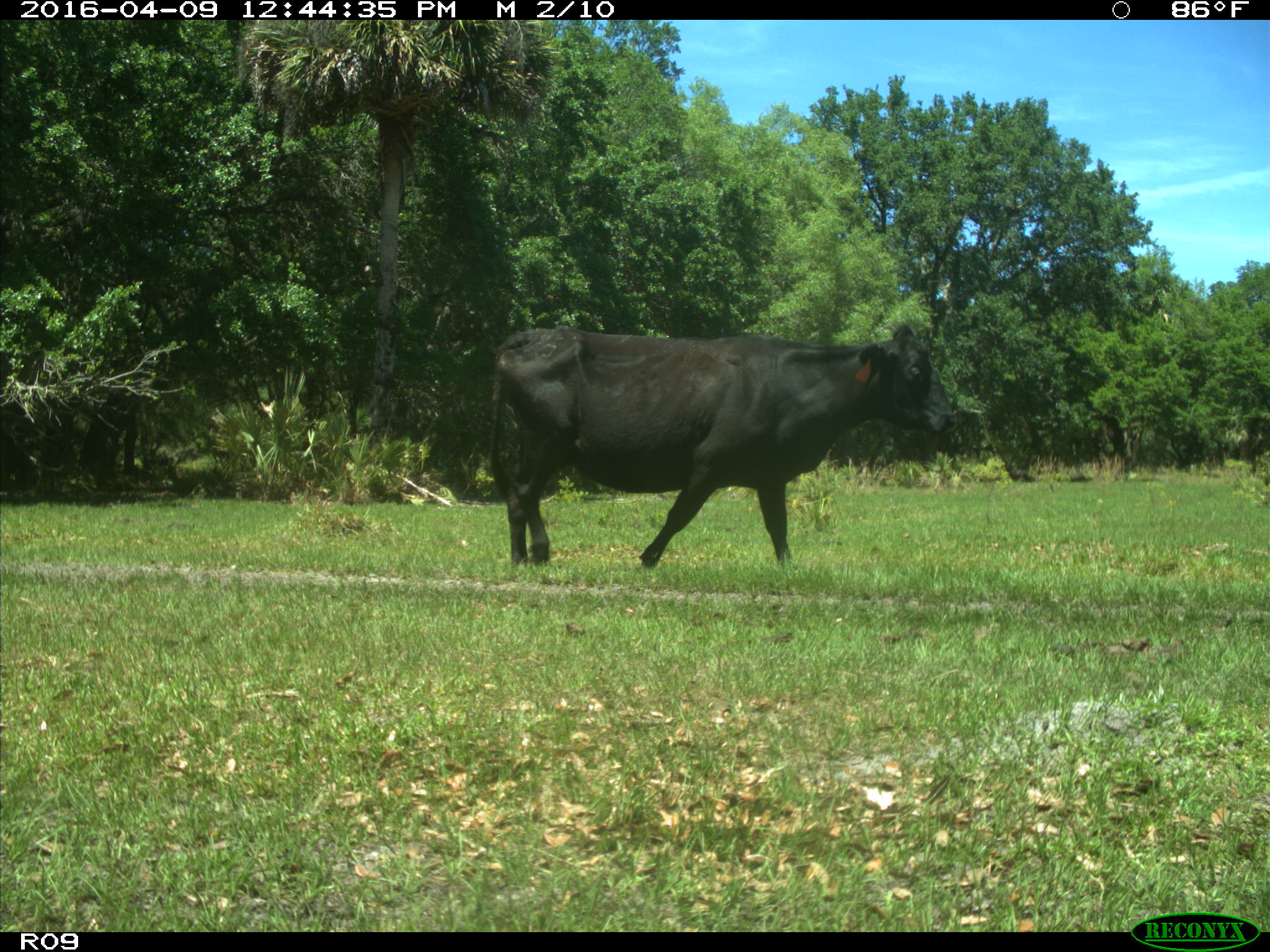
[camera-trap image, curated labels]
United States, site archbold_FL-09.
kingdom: Animalia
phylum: Chordata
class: Mammalia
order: Artiodactyla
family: Bovidae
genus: Bos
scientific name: Bos taurus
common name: domestic cow